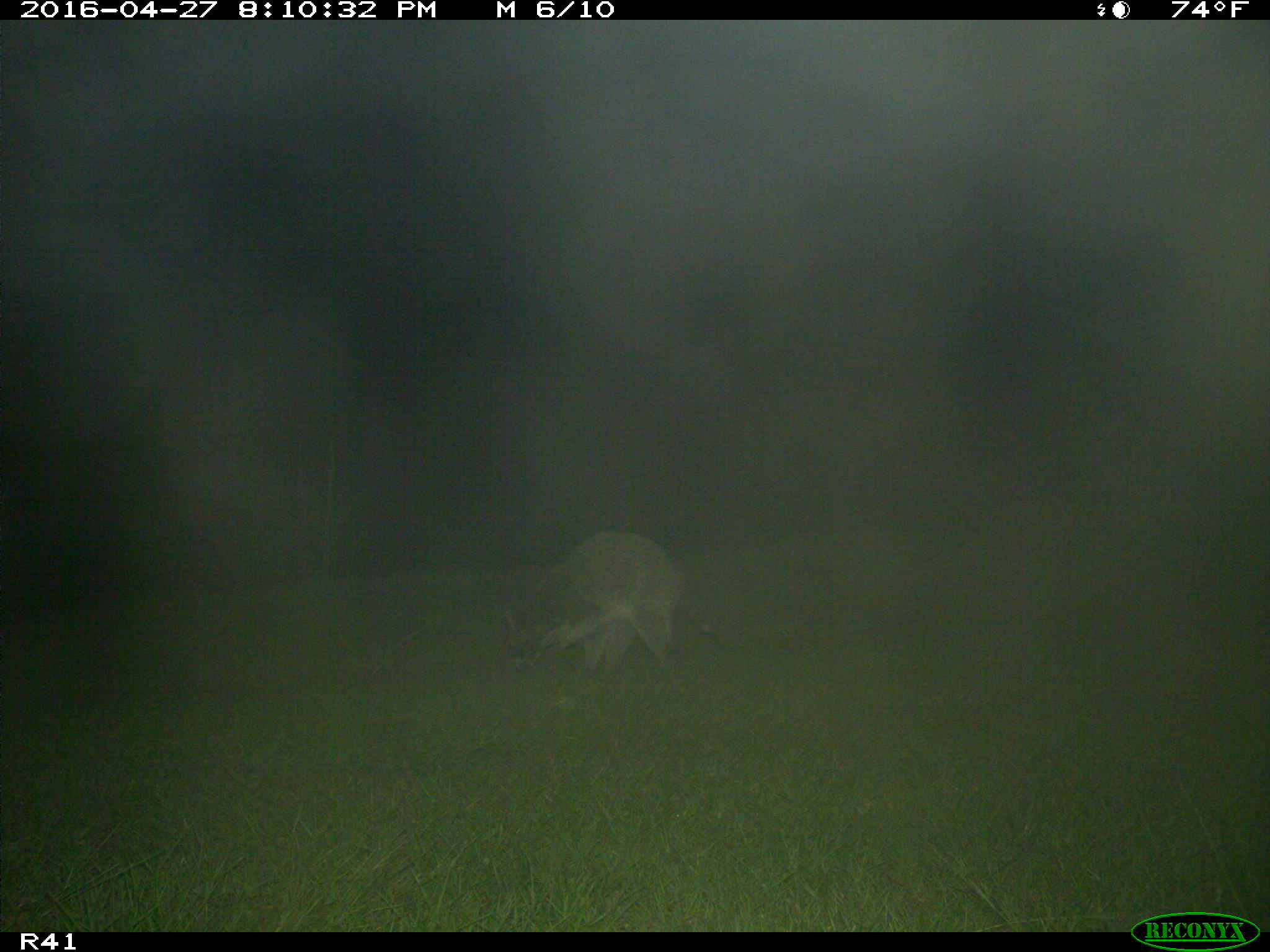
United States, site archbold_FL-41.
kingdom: Animalia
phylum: Chordata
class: Mammalia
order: Carnivora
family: Procyonidae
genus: Procyon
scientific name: Procyon lotor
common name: common raccoon